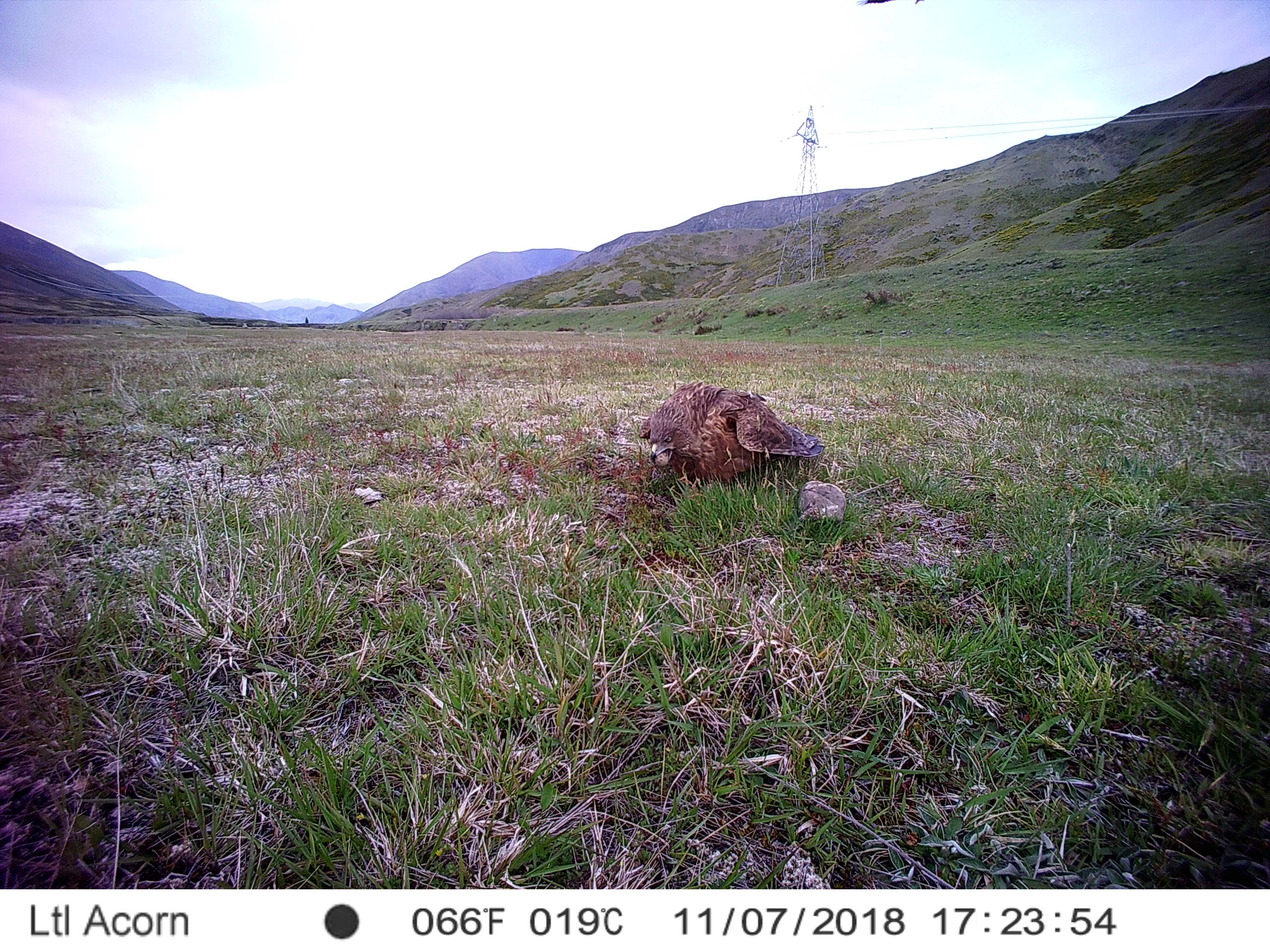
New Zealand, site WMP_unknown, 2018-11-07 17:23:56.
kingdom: Animalia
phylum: Chordata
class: Aves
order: Accipitriformes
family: Accipitridae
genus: Circus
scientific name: Circus approximans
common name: swamp harrier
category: harrier